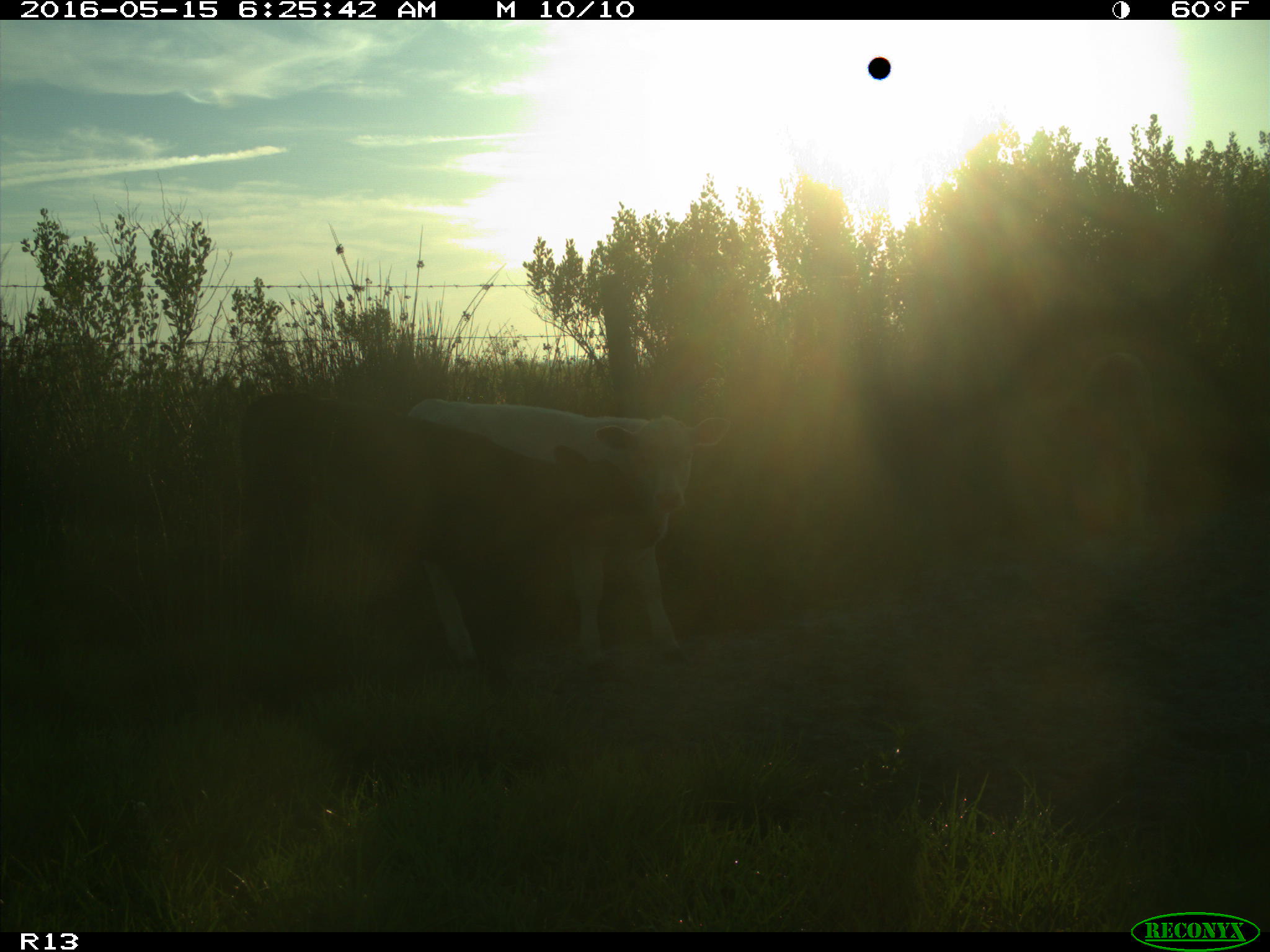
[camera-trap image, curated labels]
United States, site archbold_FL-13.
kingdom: Animalia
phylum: Chordata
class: Mammalia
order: Artiodactyla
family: Bovidae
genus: Bos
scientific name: Bos taurus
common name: domestic cow